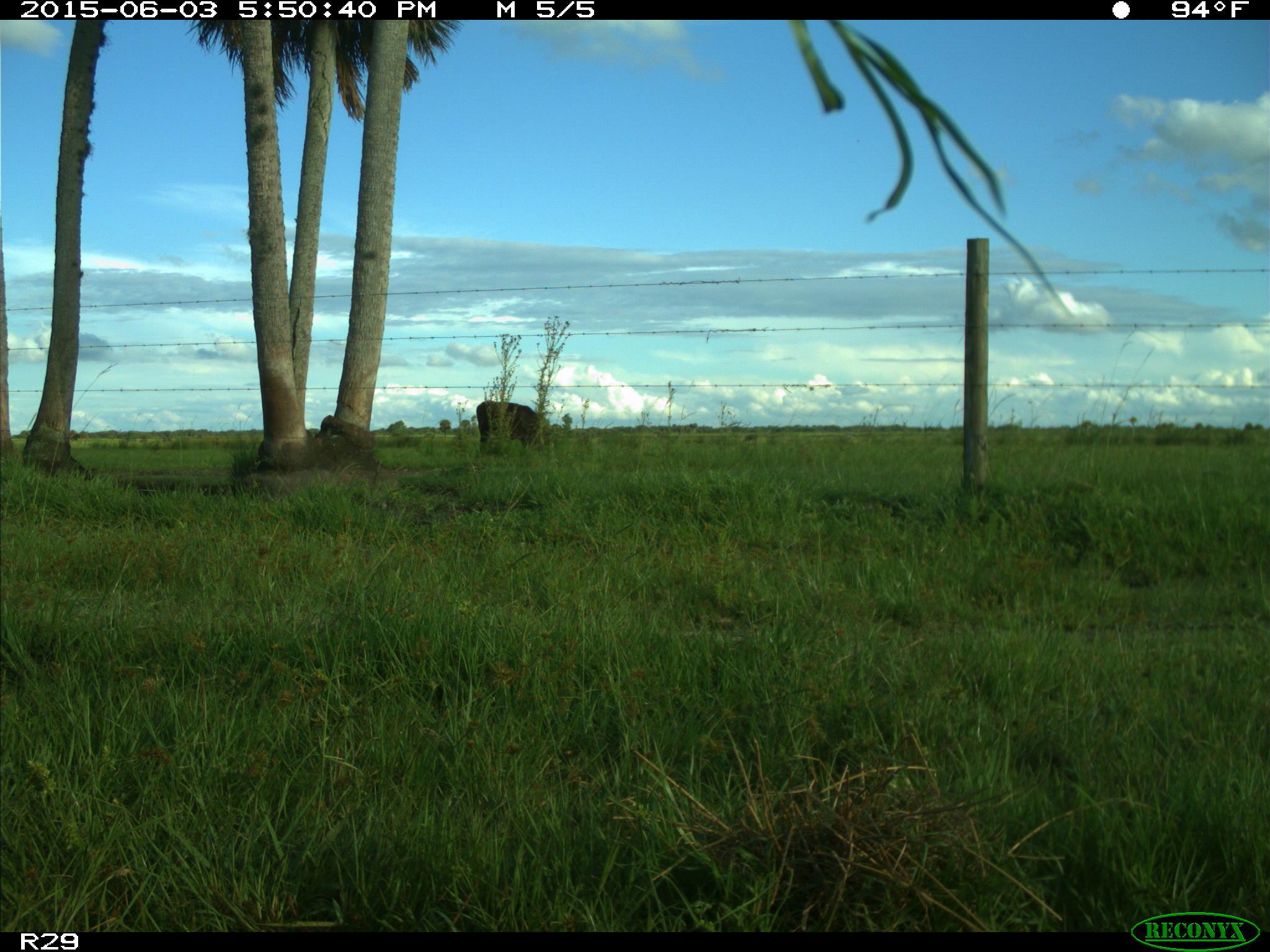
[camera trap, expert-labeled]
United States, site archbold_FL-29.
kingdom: Animalia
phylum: Chordata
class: Mammalia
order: Artiodactyla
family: Bovidae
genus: Bos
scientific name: Bos taurus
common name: domestic cow